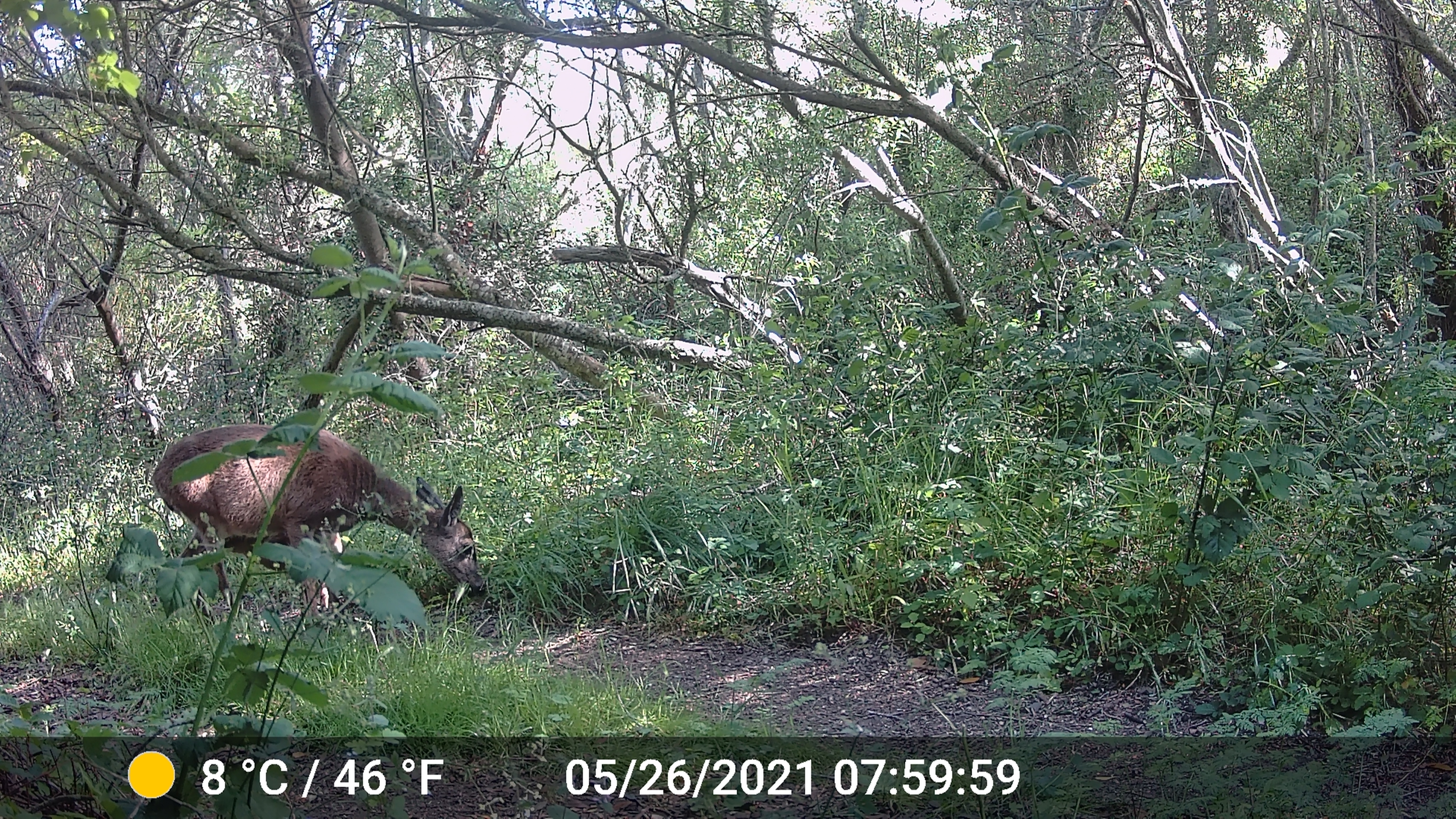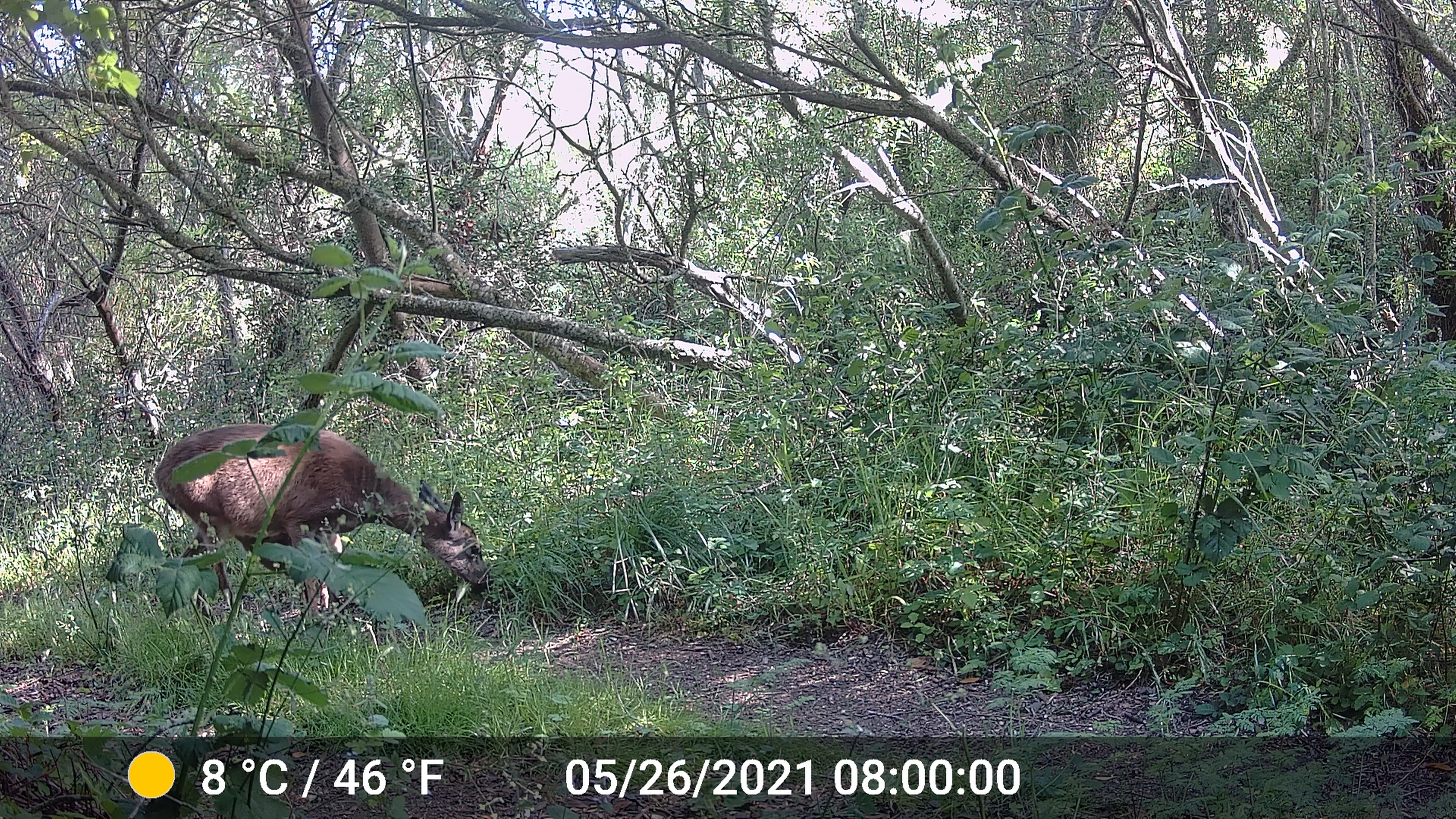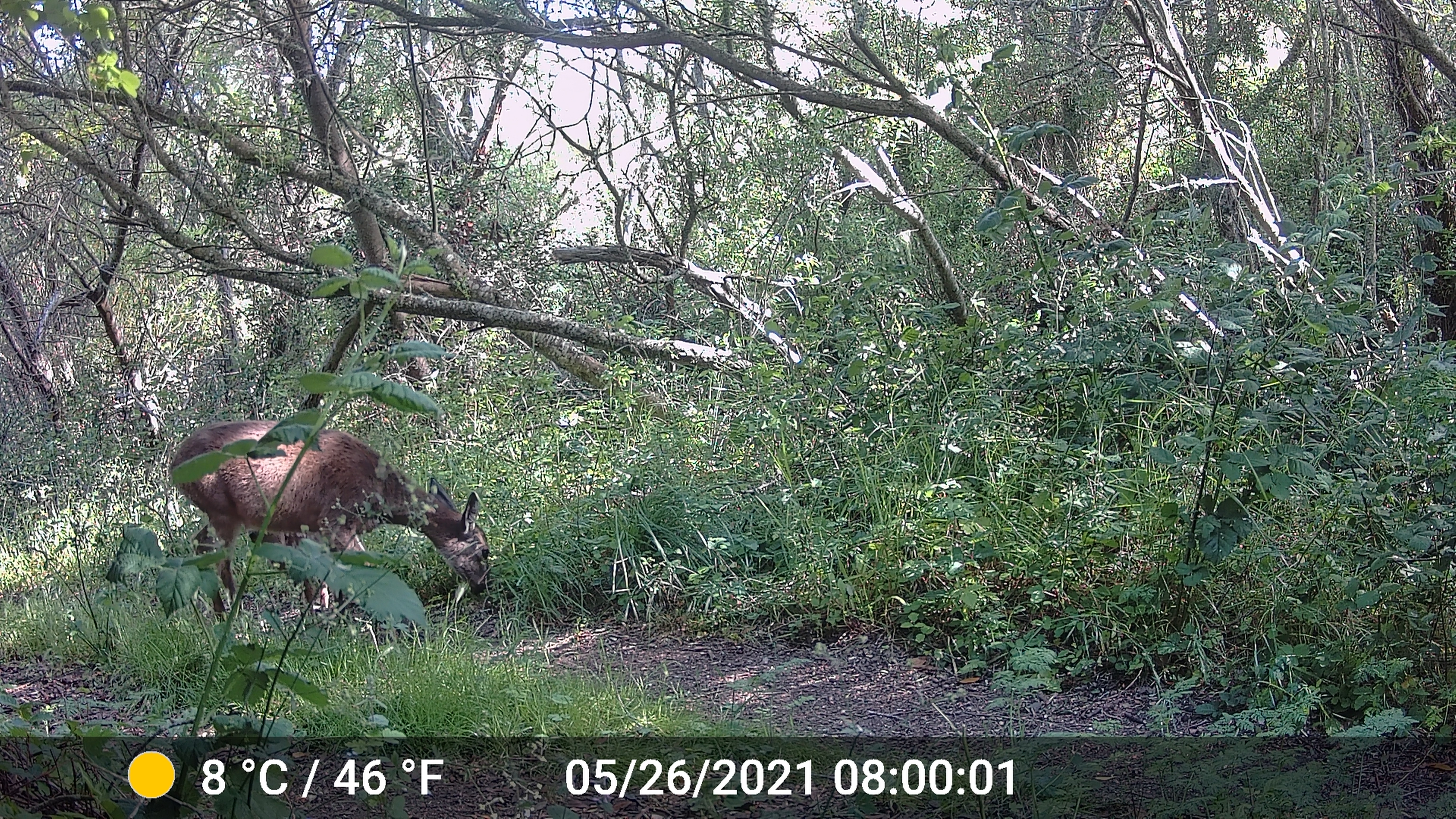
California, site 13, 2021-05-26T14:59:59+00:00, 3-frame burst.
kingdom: Animalia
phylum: Chordata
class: Mammalia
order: Artiodactyla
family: Cervidae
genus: Odocoileus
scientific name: Odocoileus hemionus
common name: mule deer